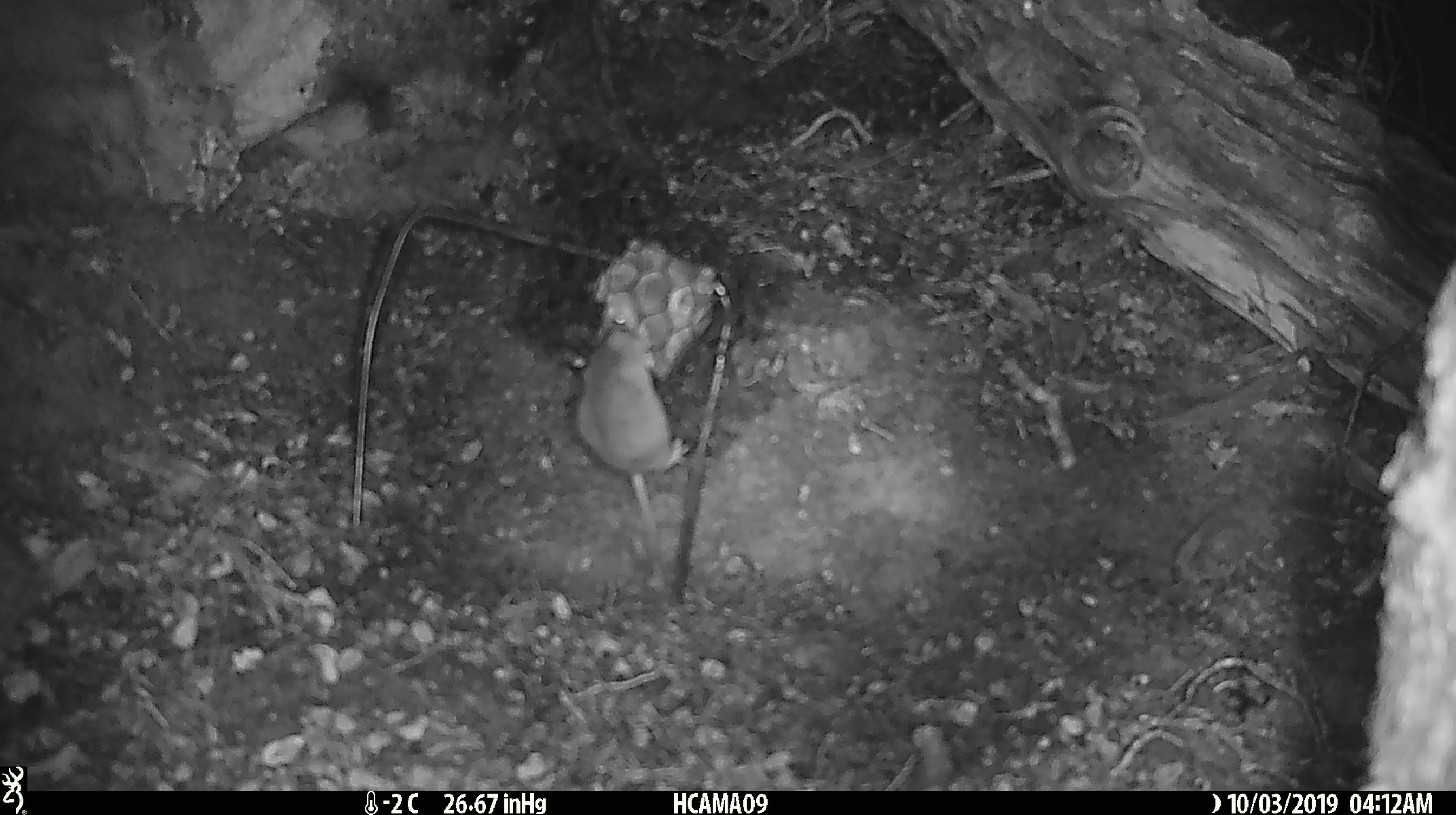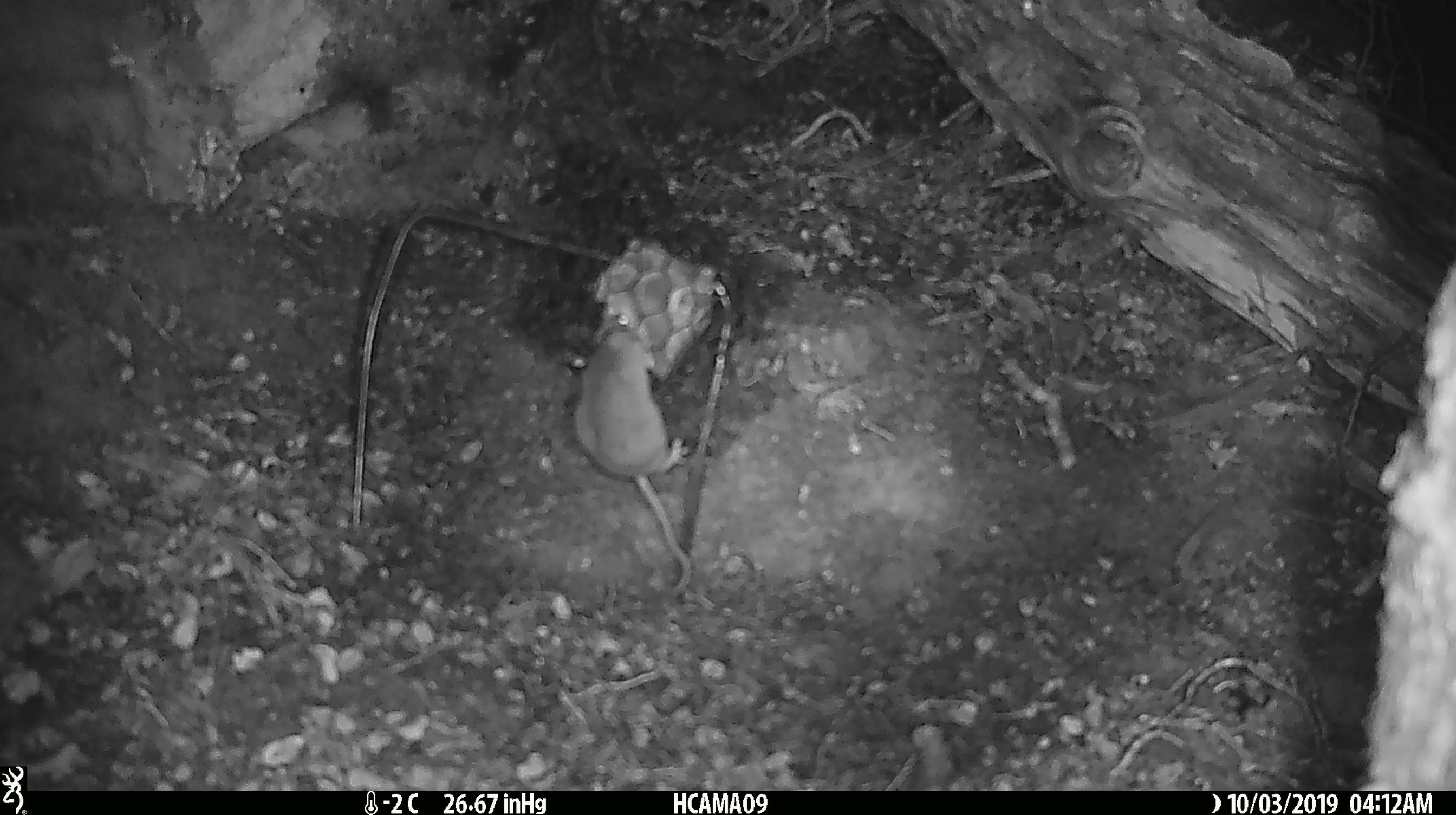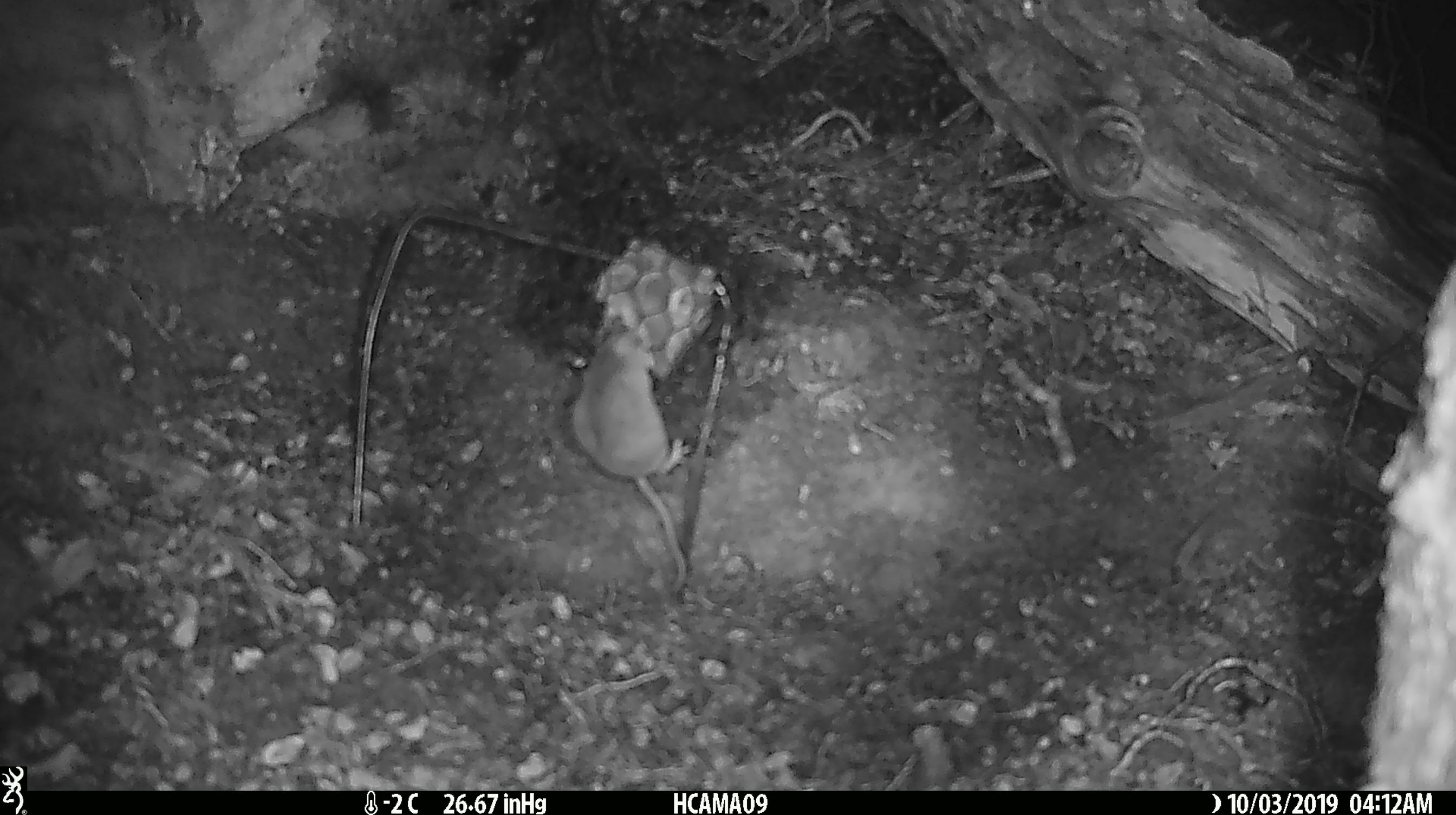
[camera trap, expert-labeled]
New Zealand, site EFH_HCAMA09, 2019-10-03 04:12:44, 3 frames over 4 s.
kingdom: Animalia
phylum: Chordata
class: Mammalia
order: Rodentia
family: Muridae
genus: Mus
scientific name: Mus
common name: mouse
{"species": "mouse (Mus)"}